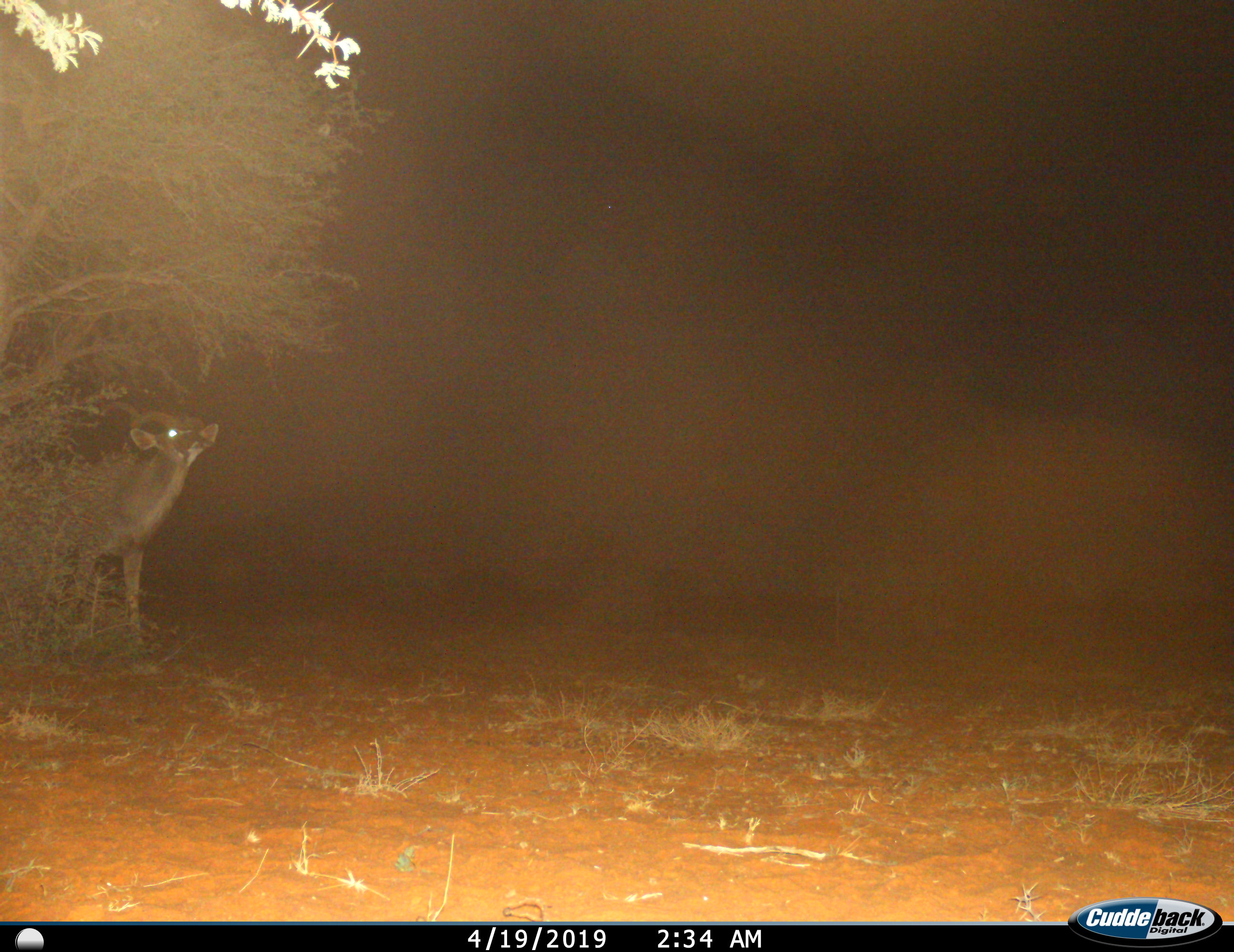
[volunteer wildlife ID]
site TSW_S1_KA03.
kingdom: Animalia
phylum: Chordata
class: Mammalia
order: Artiodactyla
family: Bovidae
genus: Tragelaphus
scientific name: Tragelaphus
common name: kudu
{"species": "kudu (Tragelaphus)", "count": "1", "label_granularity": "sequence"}